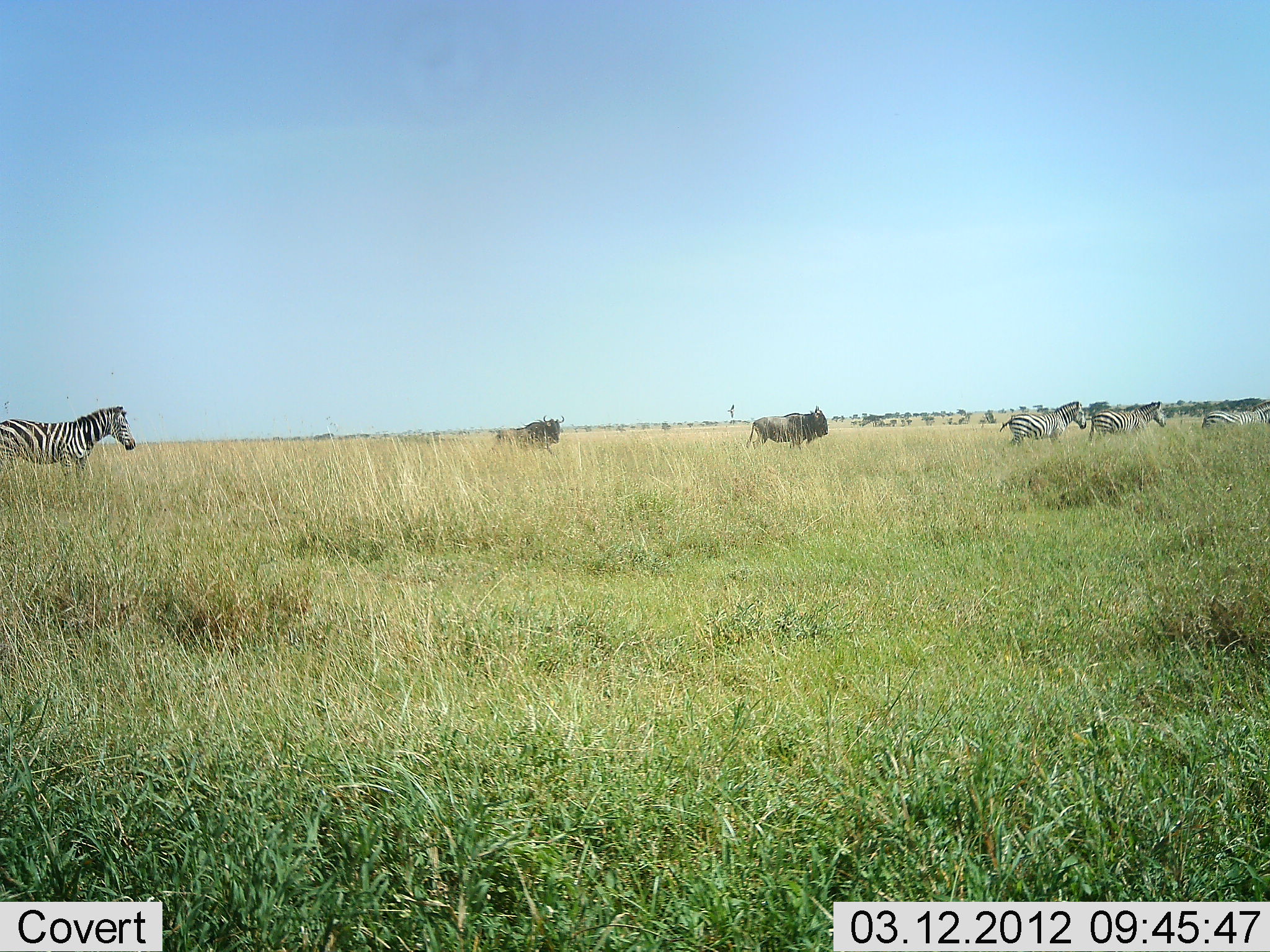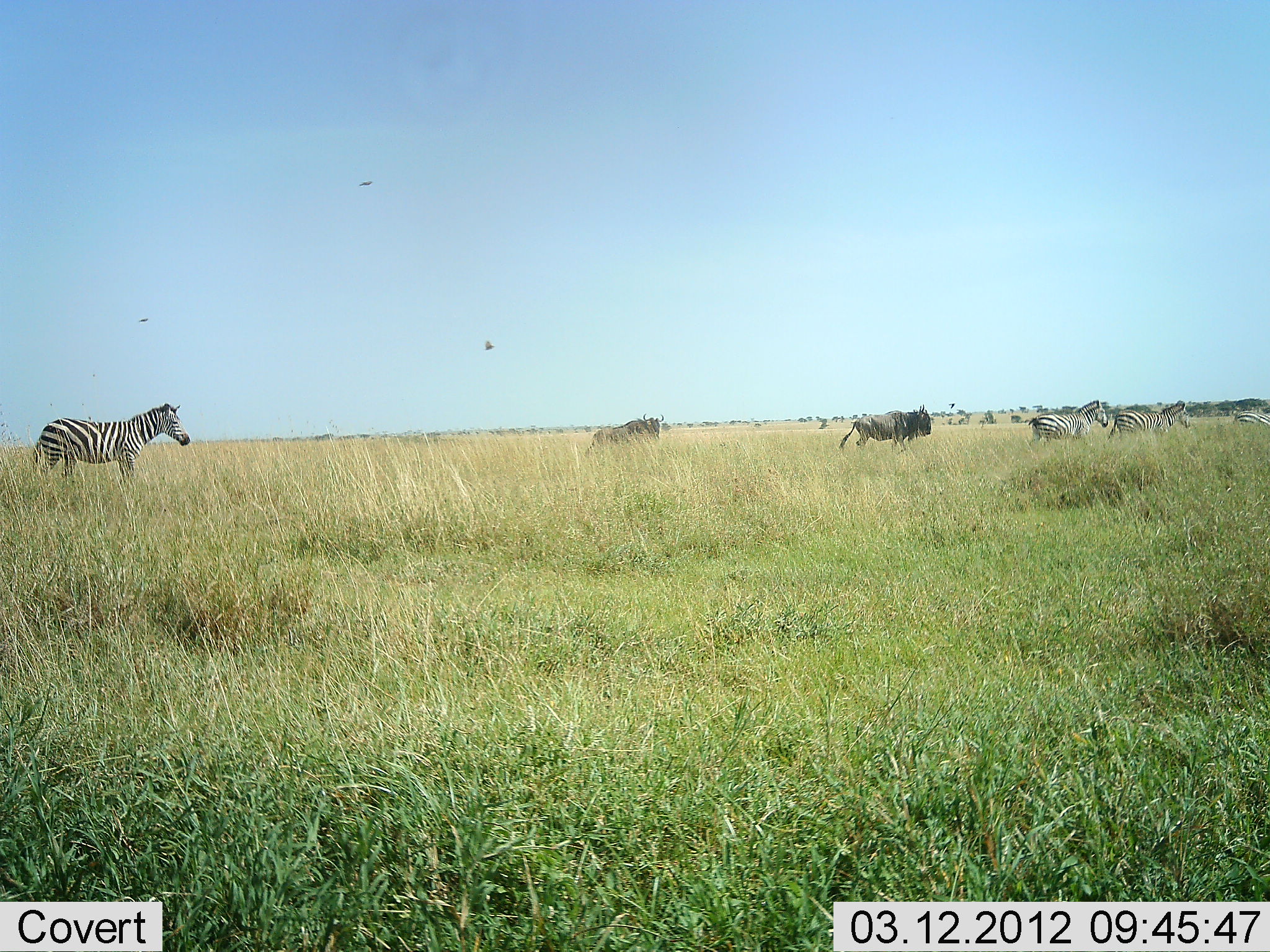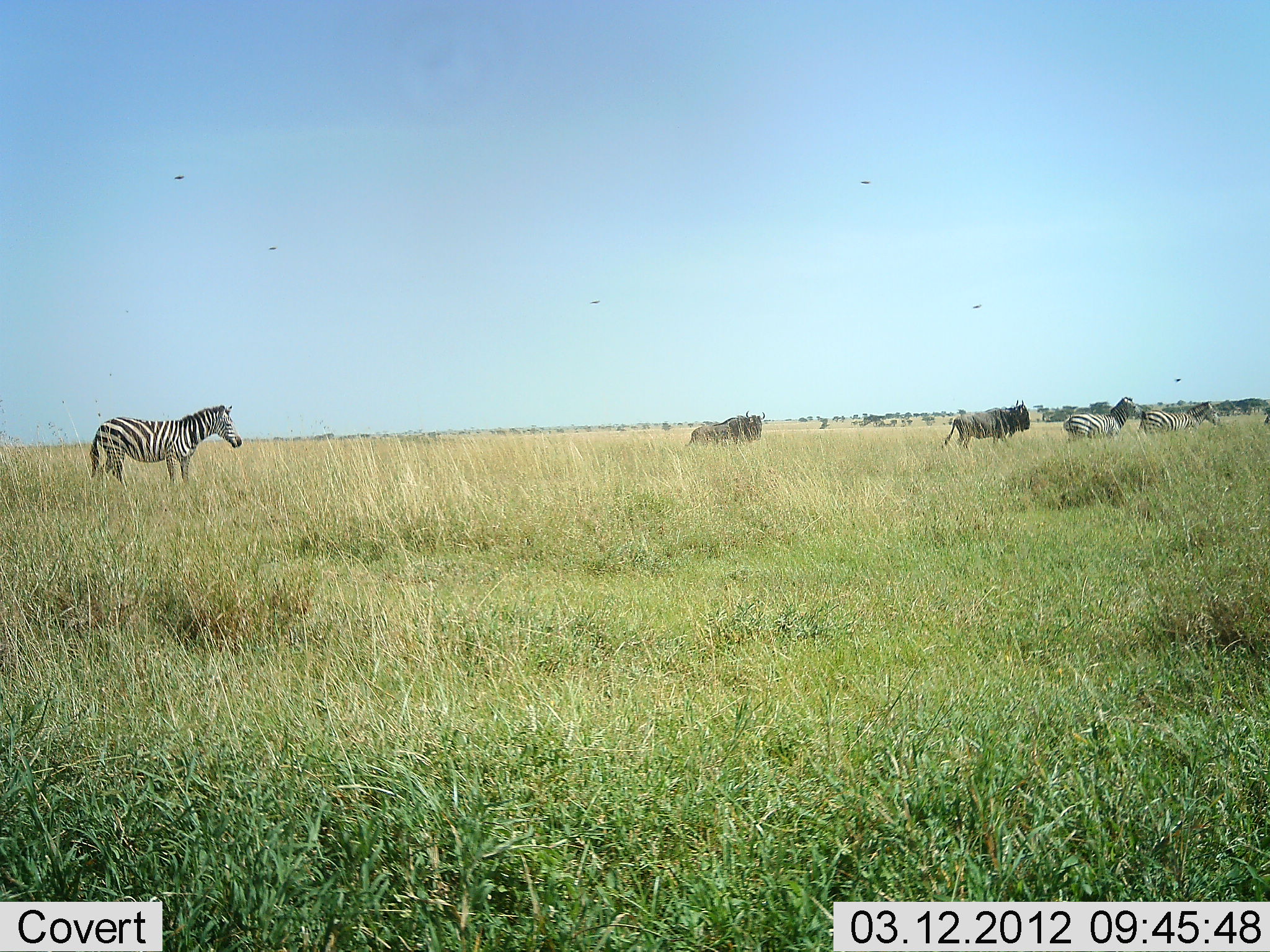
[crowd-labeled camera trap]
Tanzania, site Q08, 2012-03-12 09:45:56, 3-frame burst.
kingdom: Animalia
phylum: Chordata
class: Mammalia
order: Artiodactyla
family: Bovidae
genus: Connochaetes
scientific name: Connochaetes taurinus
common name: blue wildebeest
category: wildebeest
Wildebeest (blue wildebeest) (Connochaetes taurinus), count 2. Behavior (volunteer vote fractions): standing 4%, resting 0%, moving 100%, interacting 0%. Young present (vote fraction): 0%. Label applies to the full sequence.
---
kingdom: Animalia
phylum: Chordata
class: Mammalia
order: Perissodactyla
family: Equidae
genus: Equus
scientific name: Equus quagga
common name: plains zebra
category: zebra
Zebra (plains zebra) (Equus quagga), count 4. Behavior (volunteer vote fractions): standing 4%, resting 0%, moving 100%, interacting 0%. Young present (vote fraction): 0%. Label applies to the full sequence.